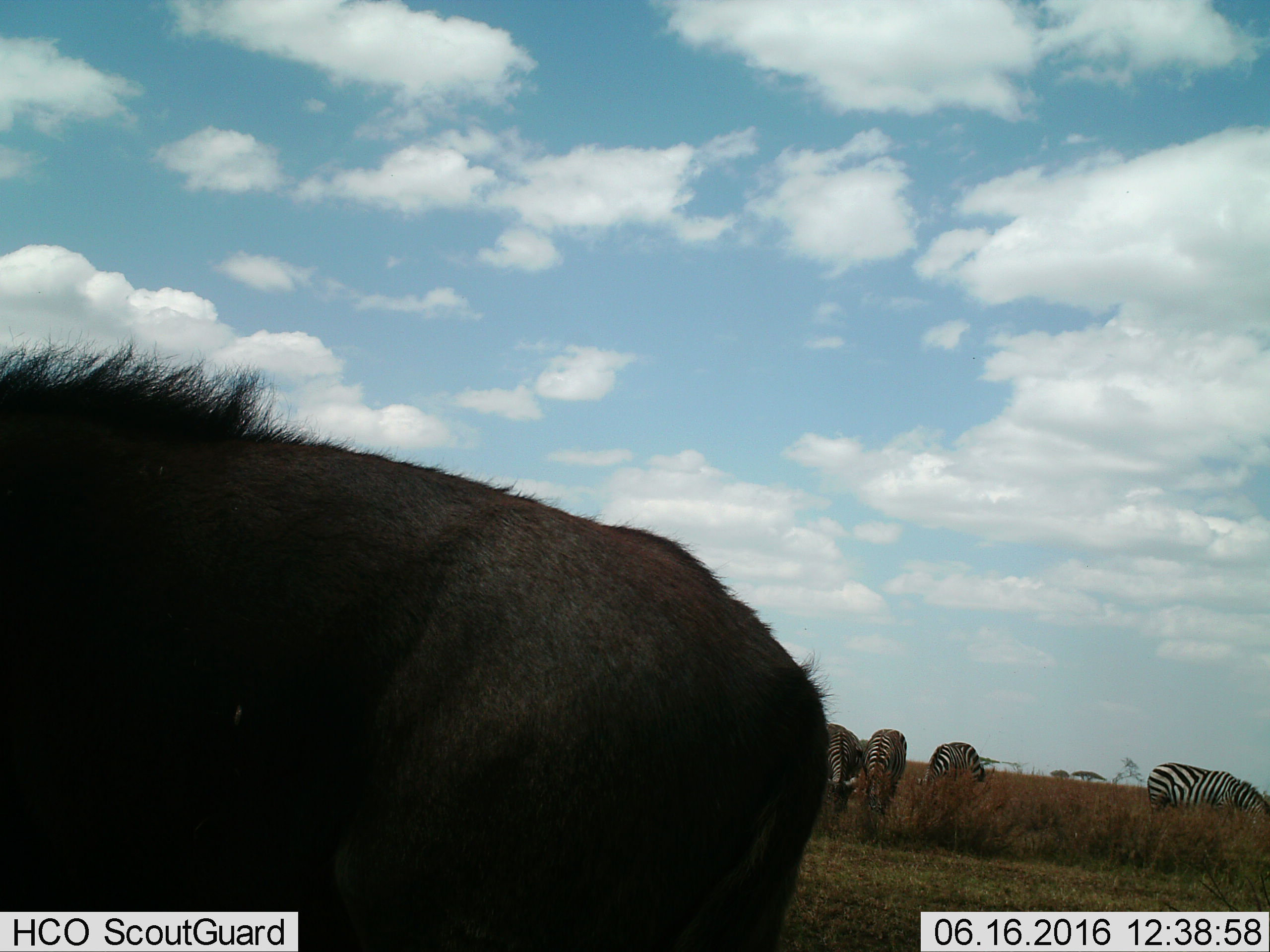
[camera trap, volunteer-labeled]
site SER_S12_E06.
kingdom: Animalia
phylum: Chordata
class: Mammalia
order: Artiodactyla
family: Bovidae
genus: Connochaetes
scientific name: Connochaetes taurinus taurinus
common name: blue wildebeest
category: wildebeestblue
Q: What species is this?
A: Wildebeestblue (blue wildebeest) (Connochaetes taurinus taurinus).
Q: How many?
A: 1.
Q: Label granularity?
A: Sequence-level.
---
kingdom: Animalia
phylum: Chordata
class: Mammalia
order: Perissodactyla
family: Equidae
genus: Equus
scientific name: Equus quagga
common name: plains zebra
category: zebraplains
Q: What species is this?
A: Zebraplains (plains zebra) (Equus quagga).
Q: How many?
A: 4.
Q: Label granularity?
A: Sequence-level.